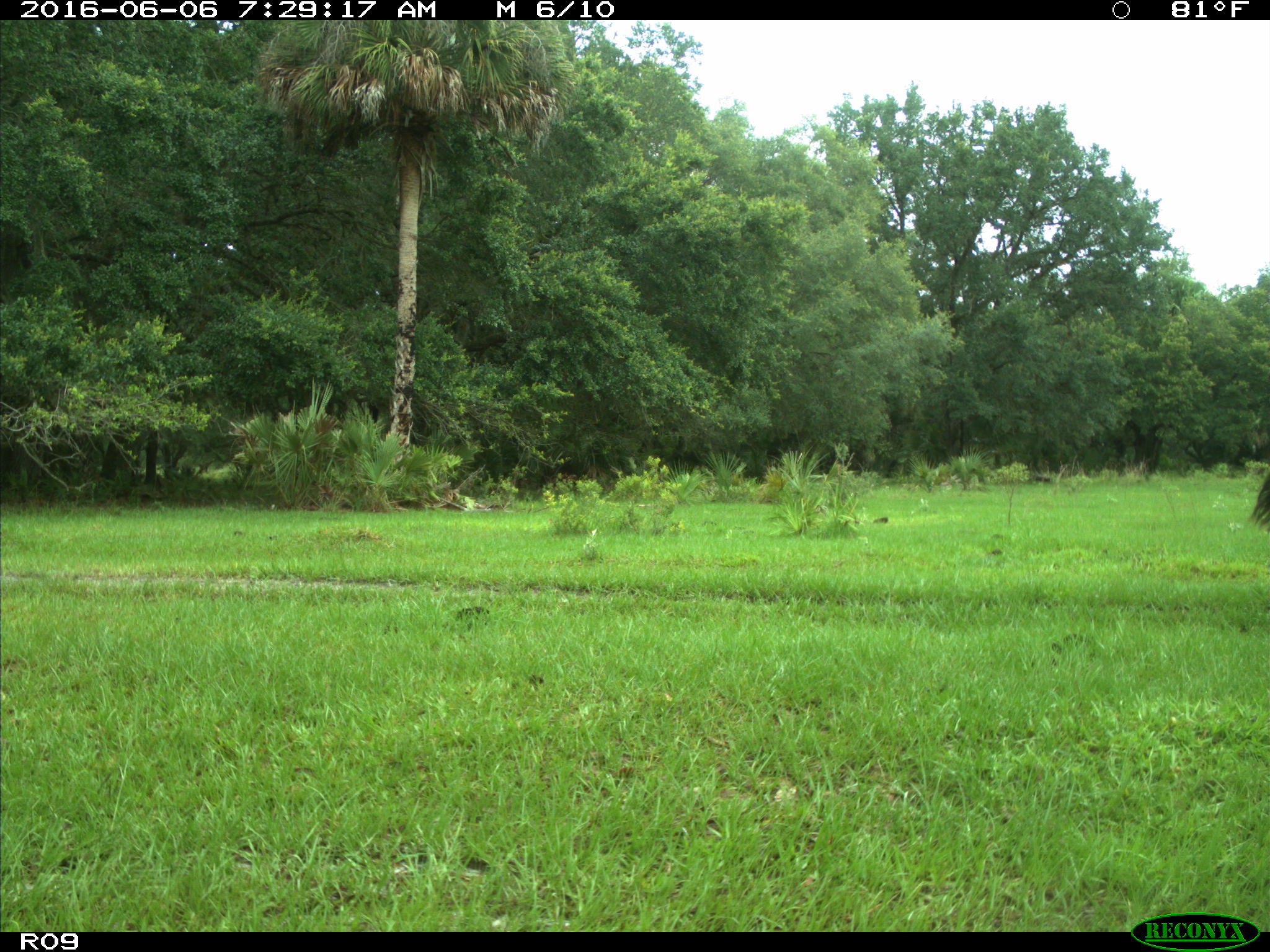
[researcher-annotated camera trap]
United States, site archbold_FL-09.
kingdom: Animalia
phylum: Chordata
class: Mammalia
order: Artiodactyla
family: Bovidae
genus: Bos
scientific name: Bos taurus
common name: domestic cow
Bos taurus (domestic cow).